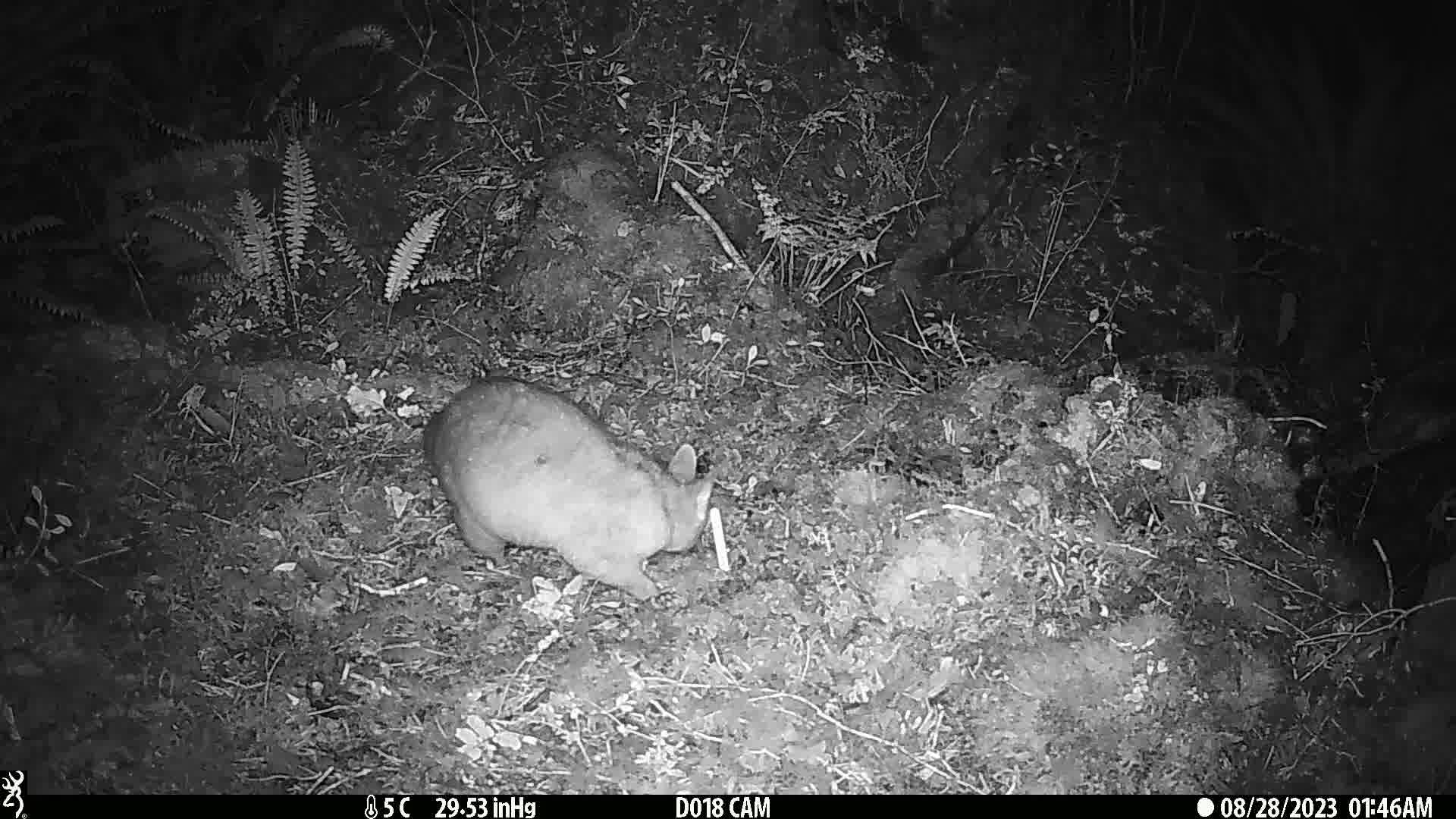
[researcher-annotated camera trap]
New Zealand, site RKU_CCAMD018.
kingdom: Animalia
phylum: Chordata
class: Mammalia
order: Diprotodontia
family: Phalangeridae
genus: Trichosurus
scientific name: Trichosurus vulpecula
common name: common brushtail possum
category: possum